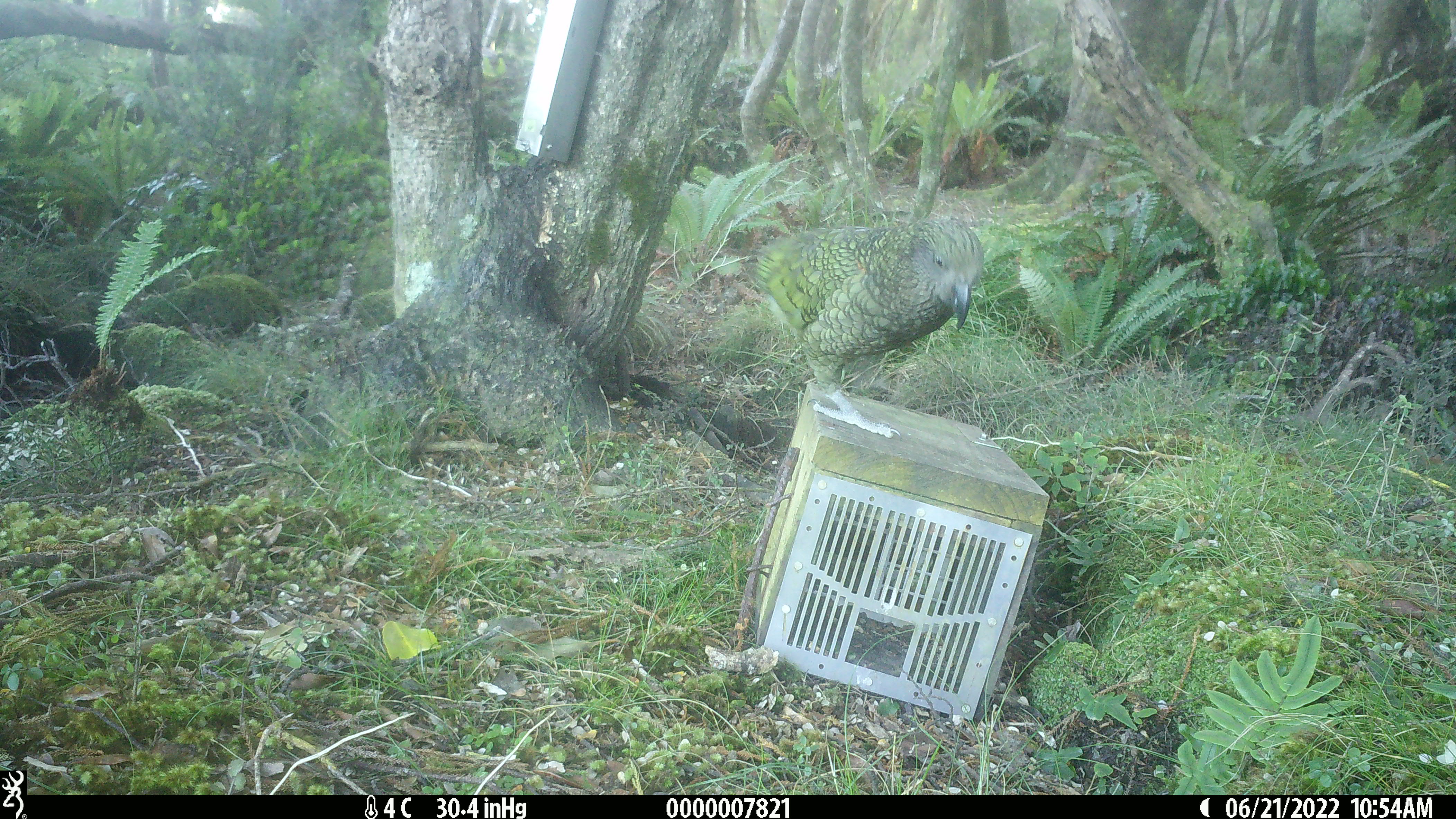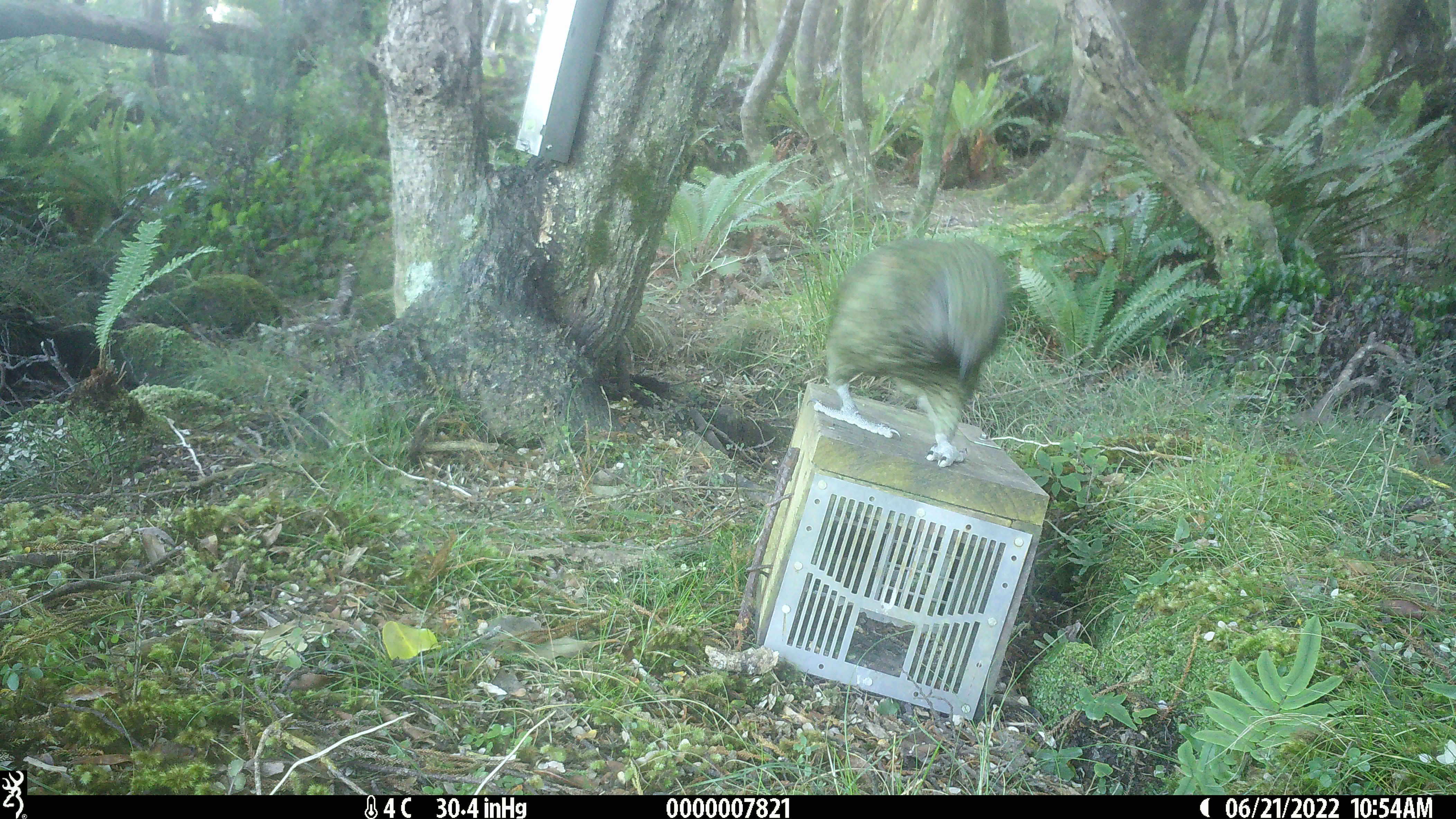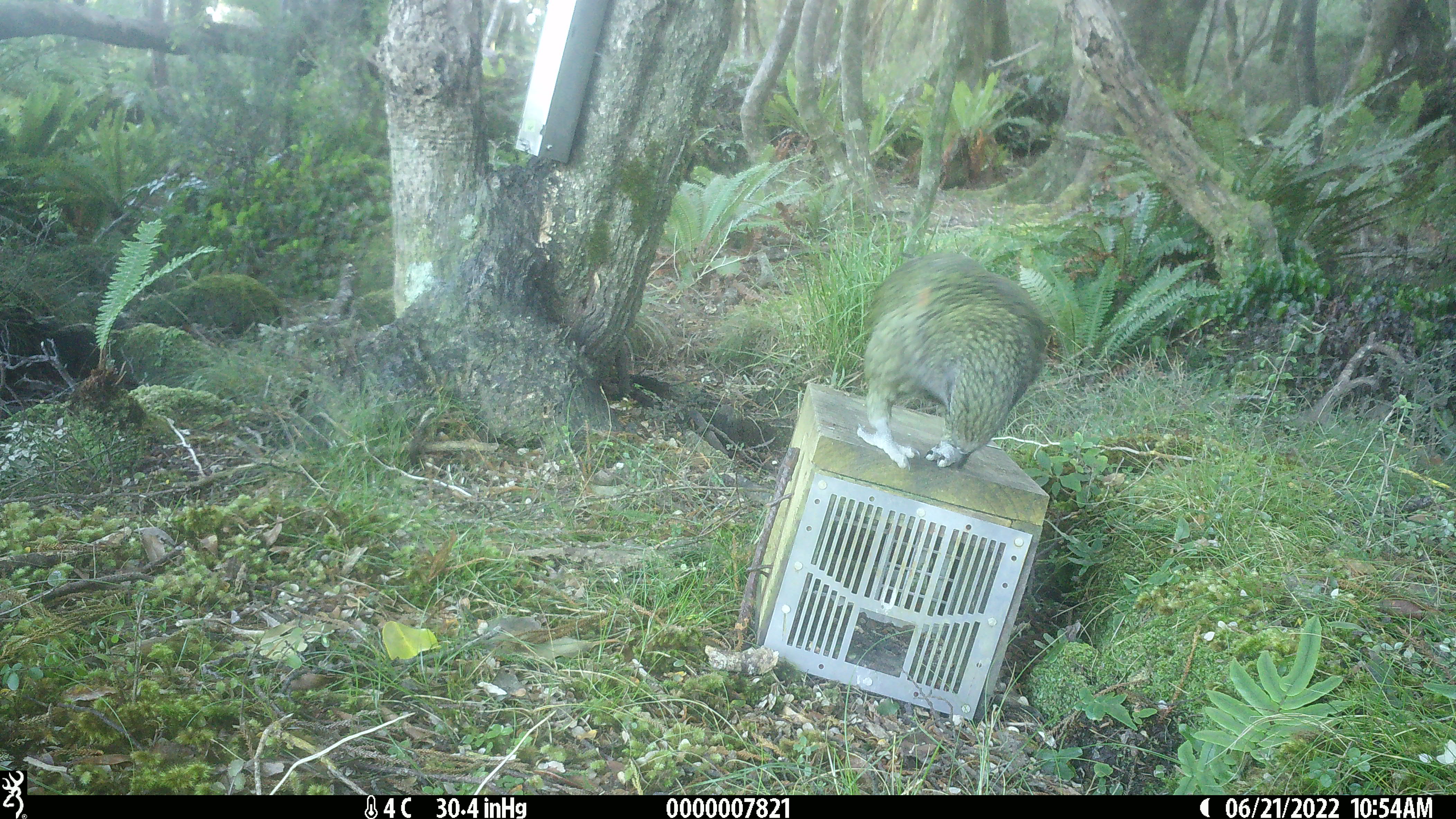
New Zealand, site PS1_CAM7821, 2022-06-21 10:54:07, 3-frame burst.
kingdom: Animalia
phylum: Chordata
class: Aves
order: Psittaciformes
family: Strigopidae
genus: Nestor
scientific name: Nestor notabilis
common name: kea